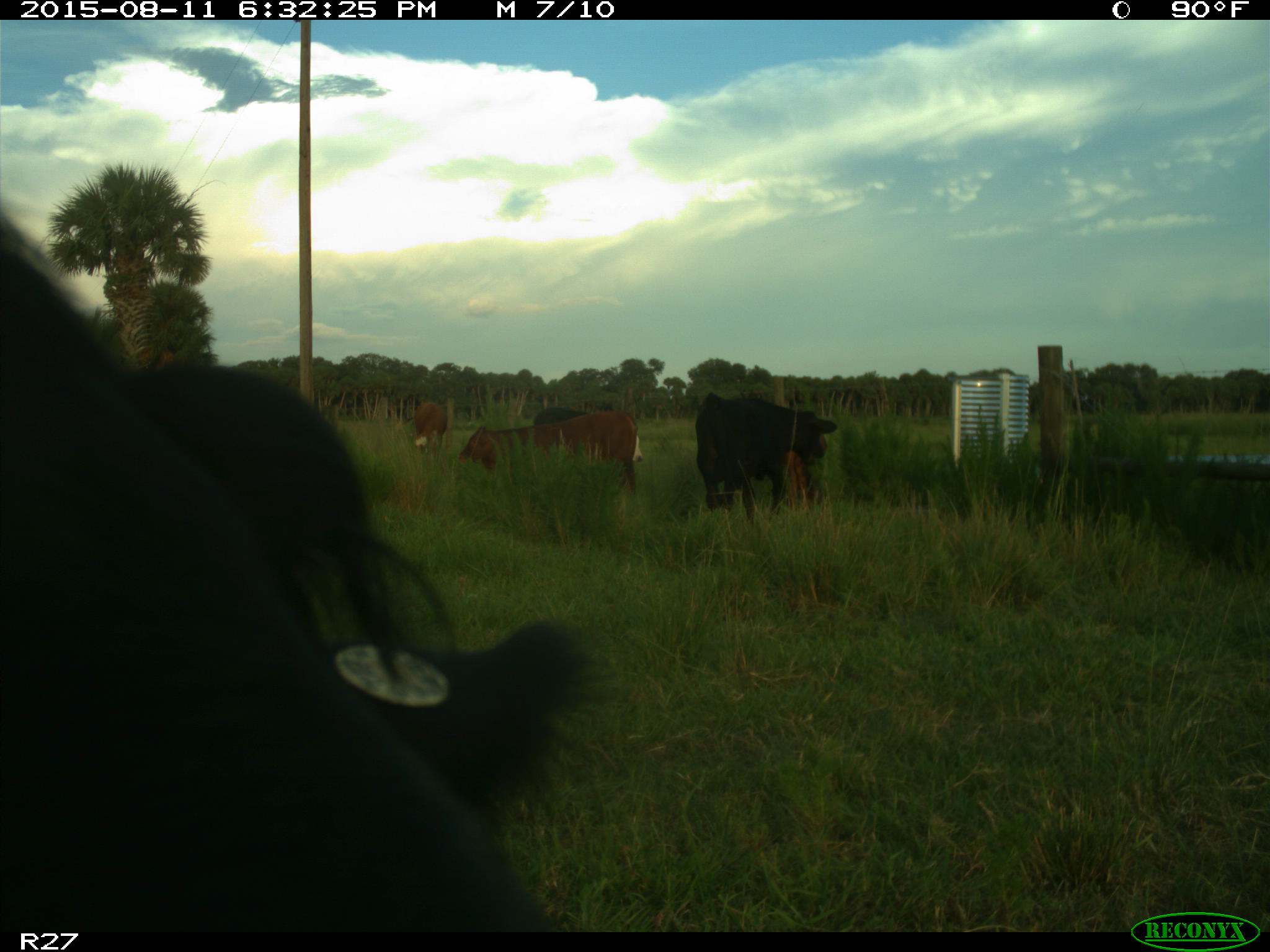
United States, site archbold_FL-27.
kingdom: Animalia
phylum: Chordata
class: Mammalia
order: Artiodactyla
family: Bovidae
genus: Bos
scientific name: Bos taurus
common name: domestic cow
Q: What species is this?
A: Bos taurus (domestic cow).